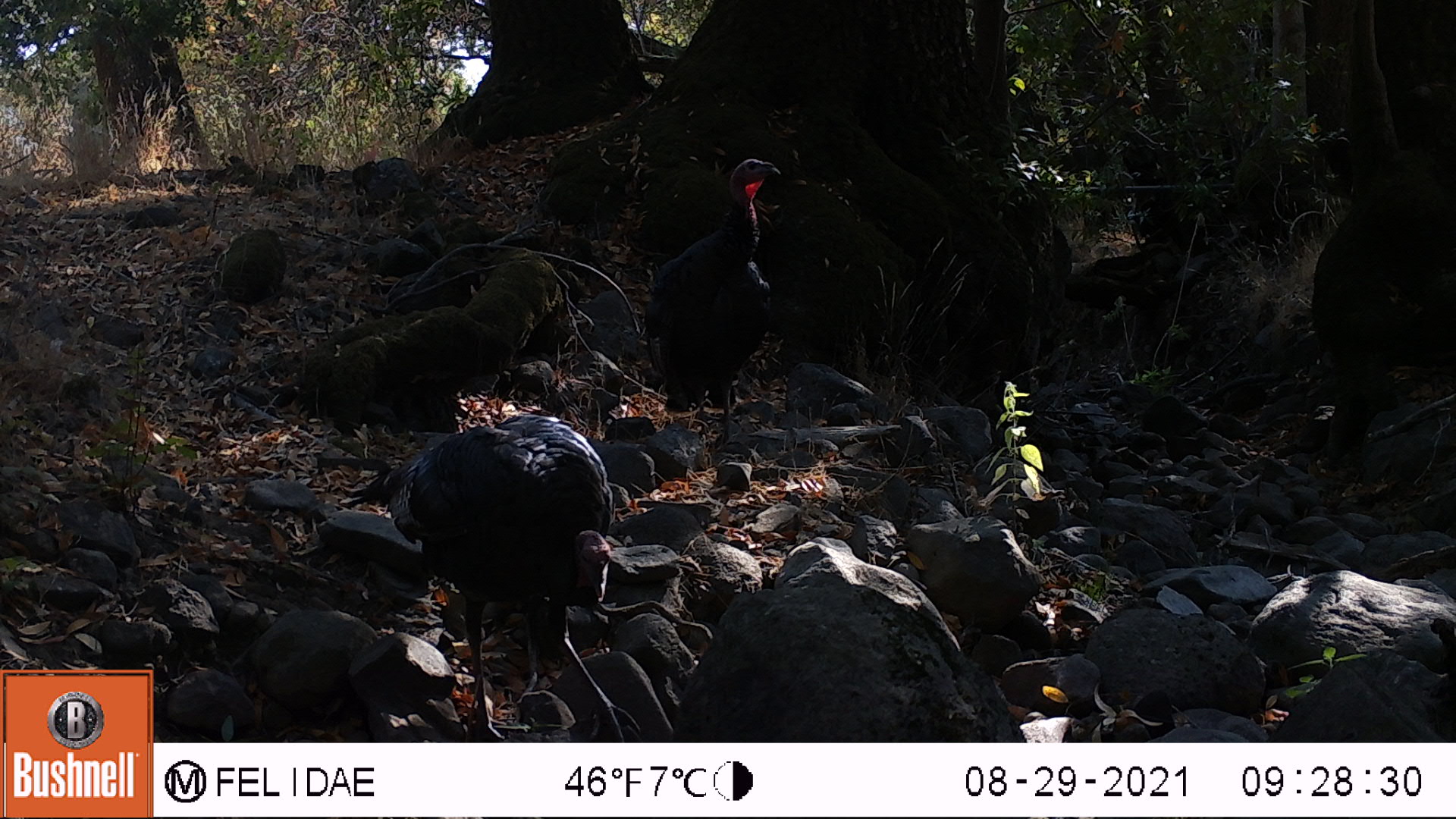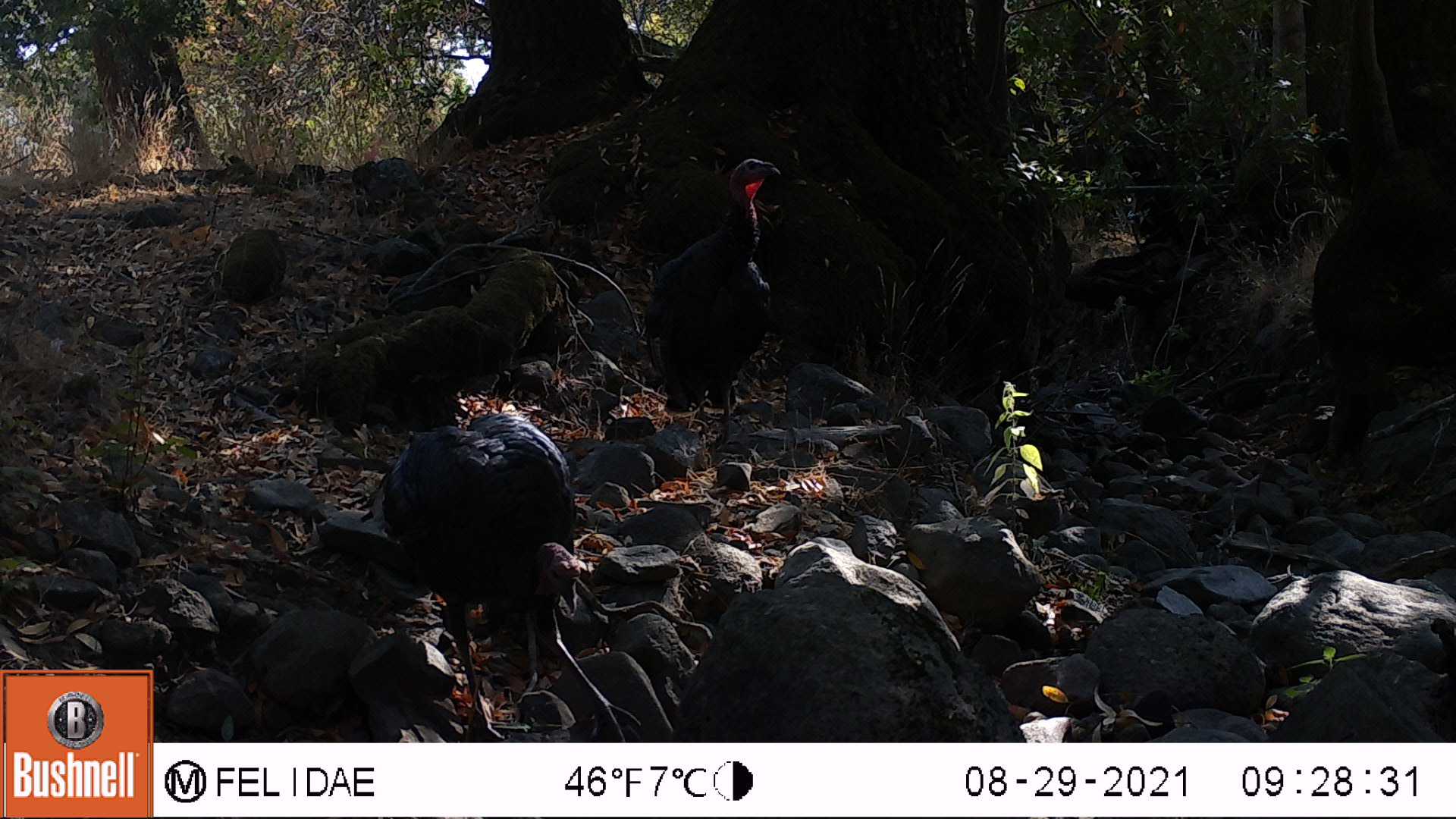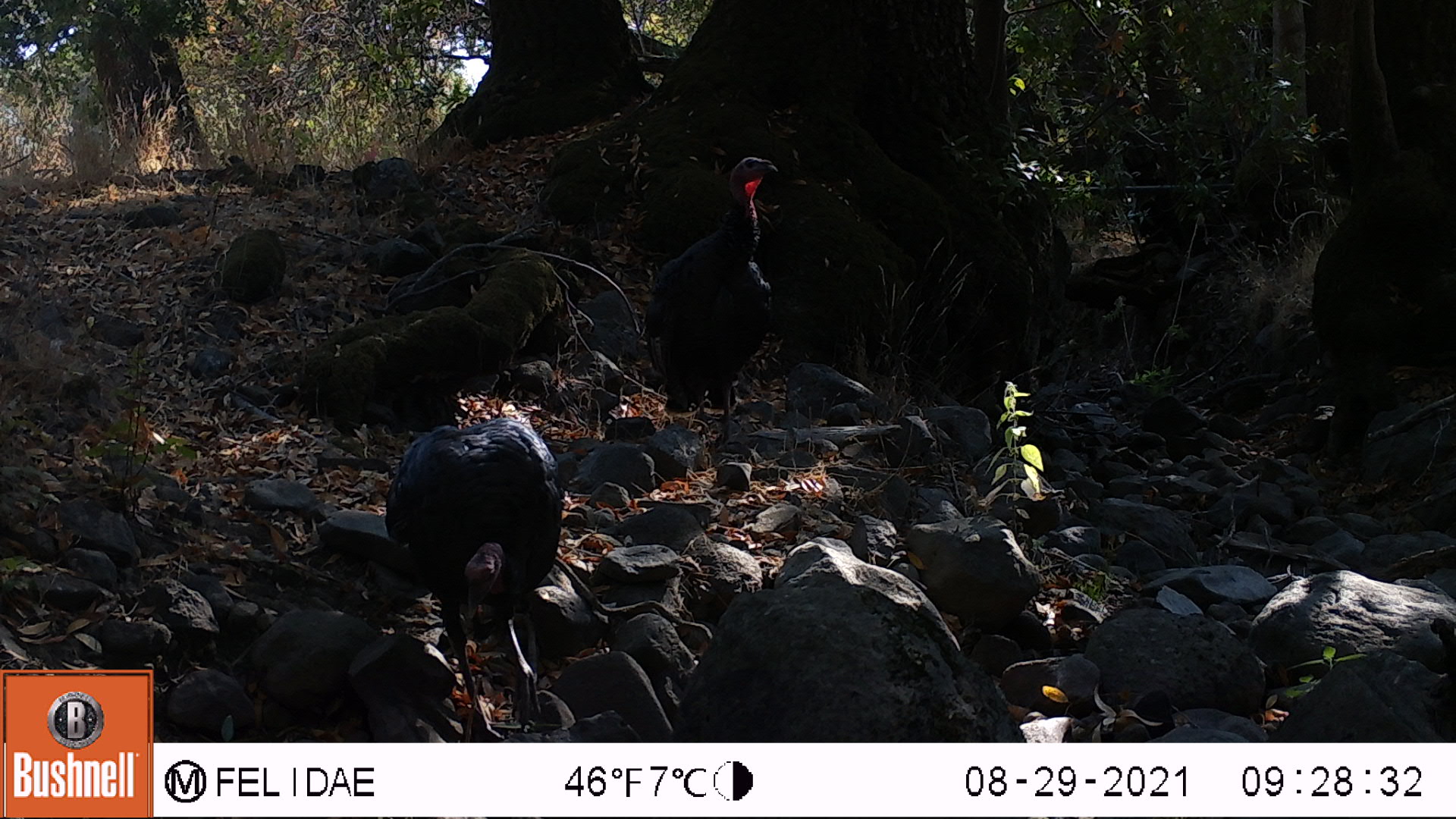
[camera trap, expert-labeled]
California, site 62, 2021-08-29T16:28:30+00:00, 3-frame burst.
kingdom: Animalia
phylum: Chordata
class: Aves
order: Galliformes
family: Phasianidae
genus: Meleagris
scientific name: Meleagris gallopavo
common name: turkey